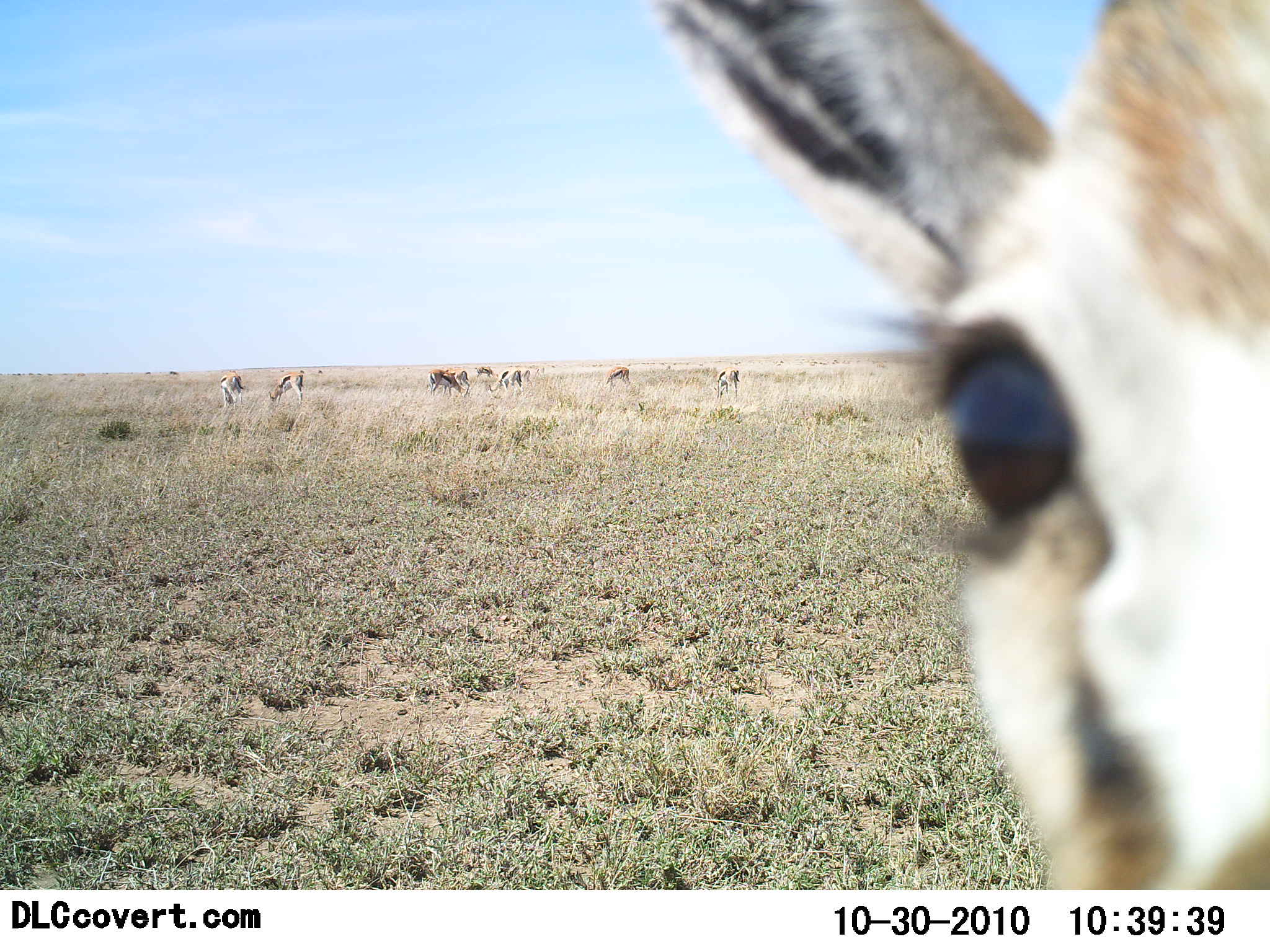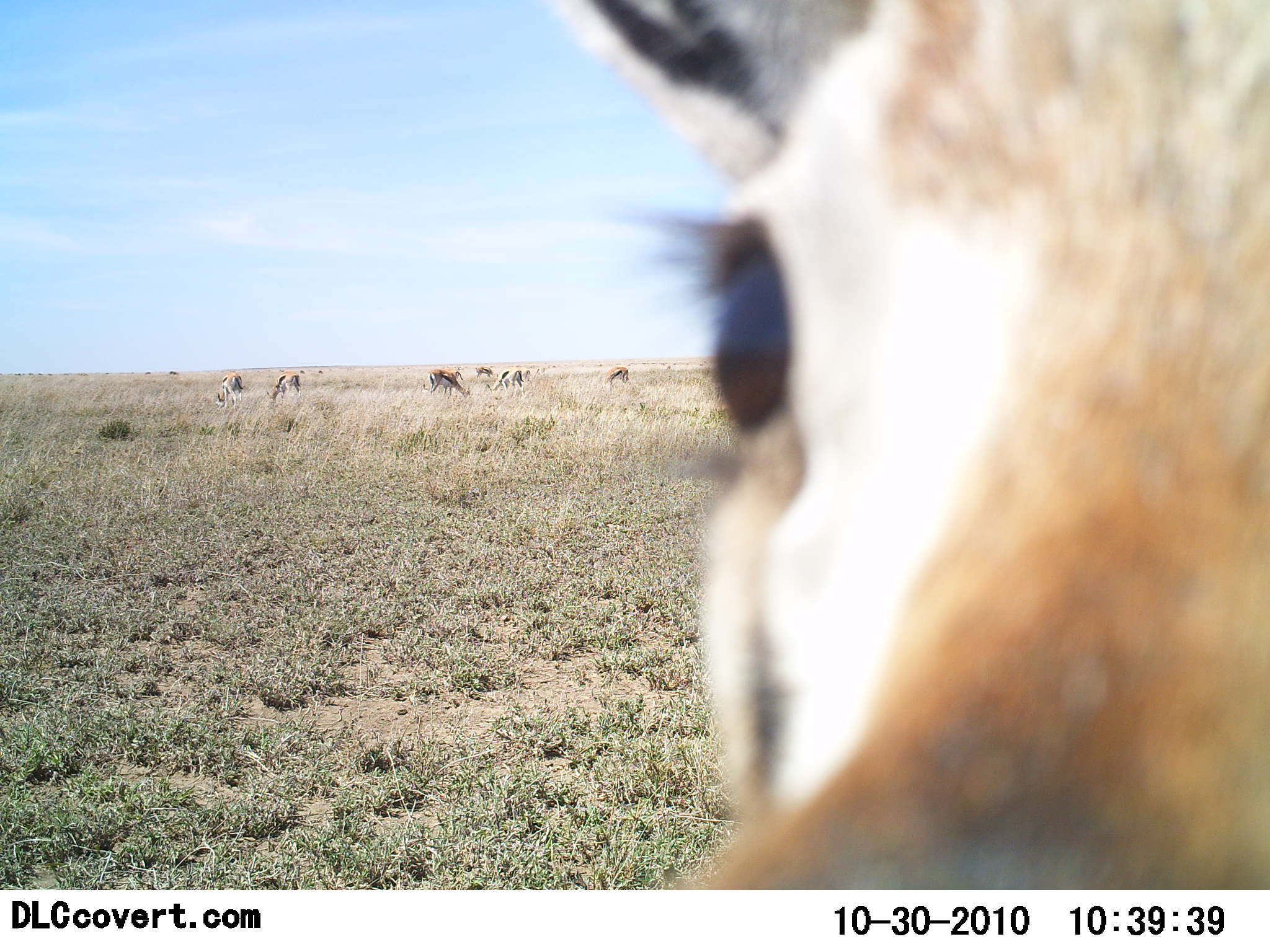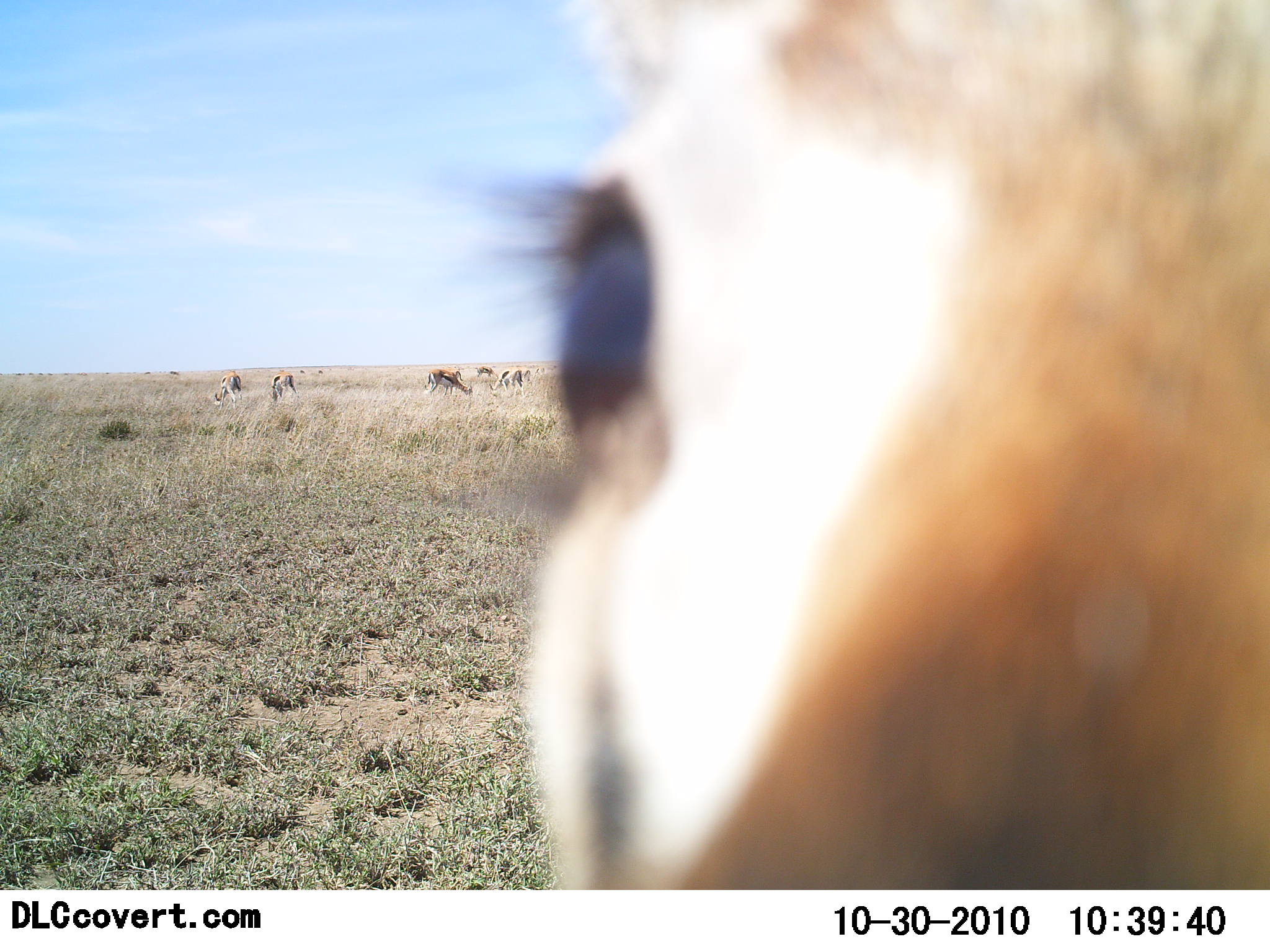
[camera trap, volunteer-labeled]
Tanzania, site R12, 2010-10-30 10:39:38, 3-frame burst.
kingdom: Animalia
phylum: Chordata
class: Mammalia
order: Artiodactyla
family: Bovidae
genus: Eudorcas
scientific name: Eudorcas thomsonii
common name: thomson's gazelle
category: gazellethomsons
Gazellethomsons (thomson's gazelle) (Eudorcas thomsonii), count 8. Behavior (volunteer vote fractions): standing 75%, resting 0%, moving 25%, interacting 19%. Young present (vote fraction): 0%. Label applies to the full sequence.